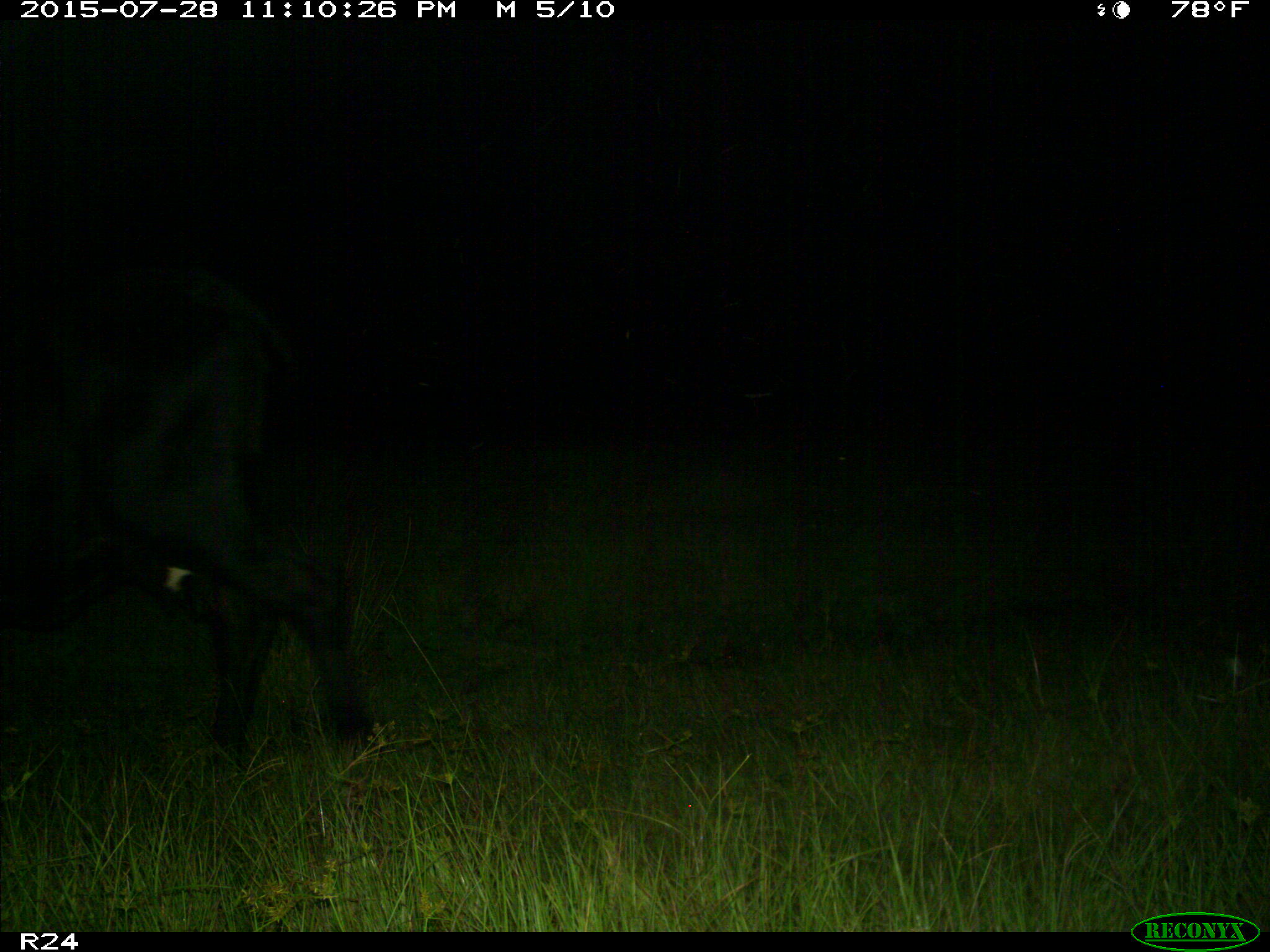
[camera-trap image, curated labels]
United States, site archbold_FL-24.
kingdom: Animalia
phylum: Chordata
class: Mammalia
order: Artiodactyla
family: Bovidae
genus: Bos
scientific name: Bos taurus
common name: domestic cow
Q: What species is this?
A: Bos taurus (domestic cow).